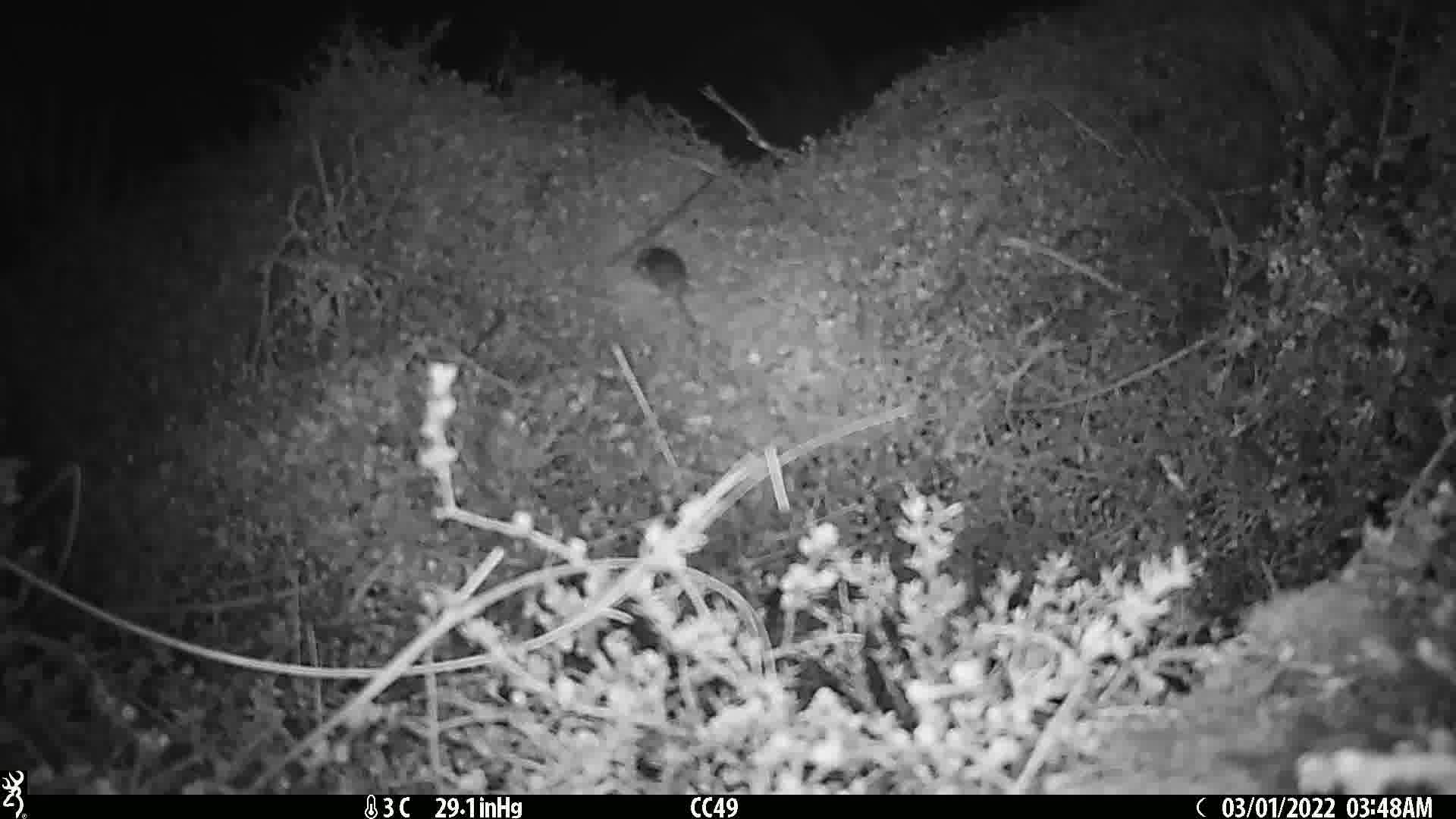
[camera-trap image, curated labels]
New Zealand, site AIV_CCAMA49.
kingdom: Animalia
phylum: Chordata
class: Mammalia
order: Rodentia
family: Muridae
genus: Mus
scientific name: Mus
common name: mouse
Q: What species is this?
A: Mouse (Mus).